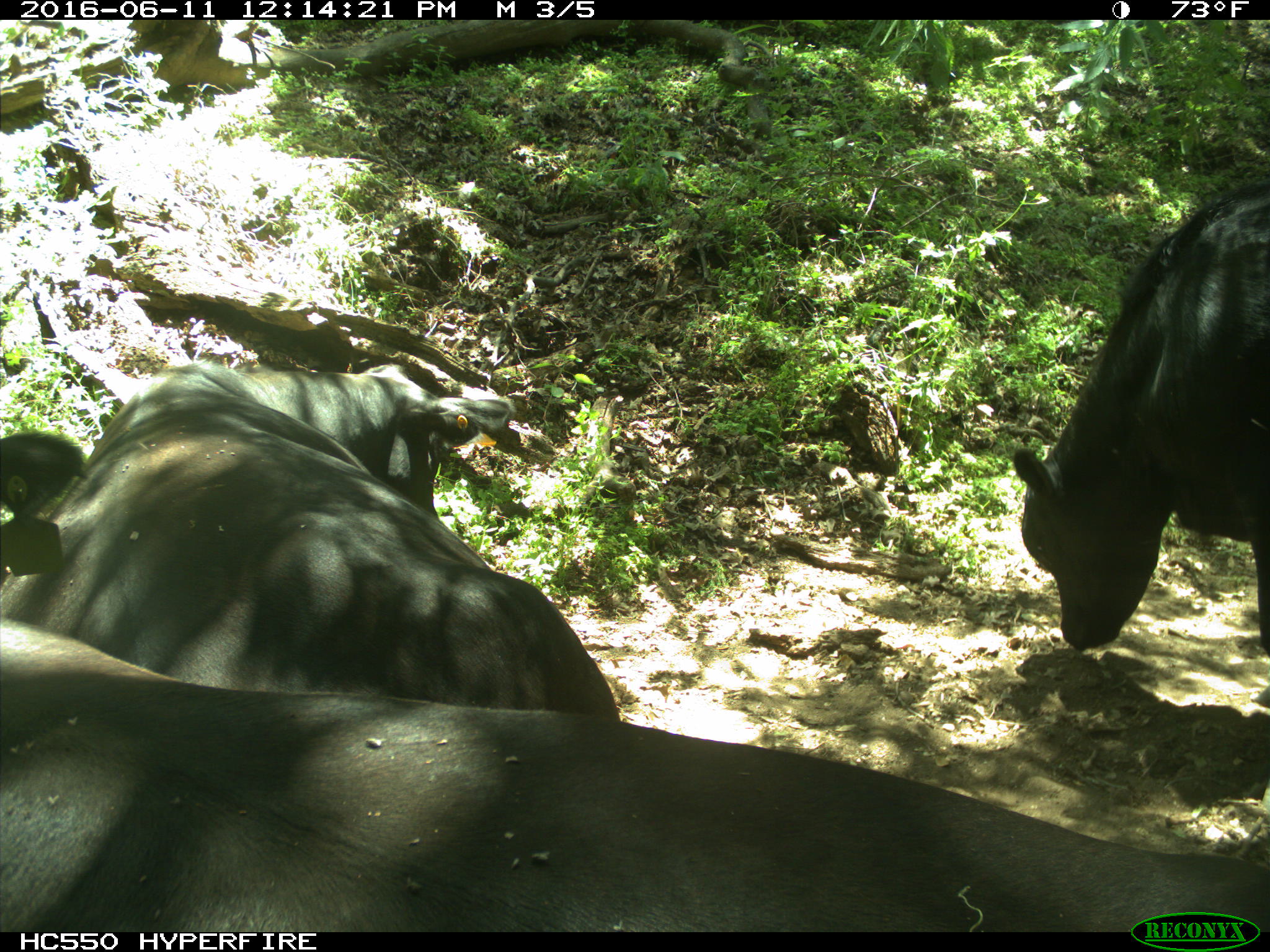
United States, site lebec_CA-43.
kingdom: Animalia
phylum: Chordata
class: Mammalia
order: Artiodactyla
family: Bovidae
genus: Bos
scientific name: Bos taurus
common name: domestic cow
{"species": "Bos taurus (domestic cow)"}